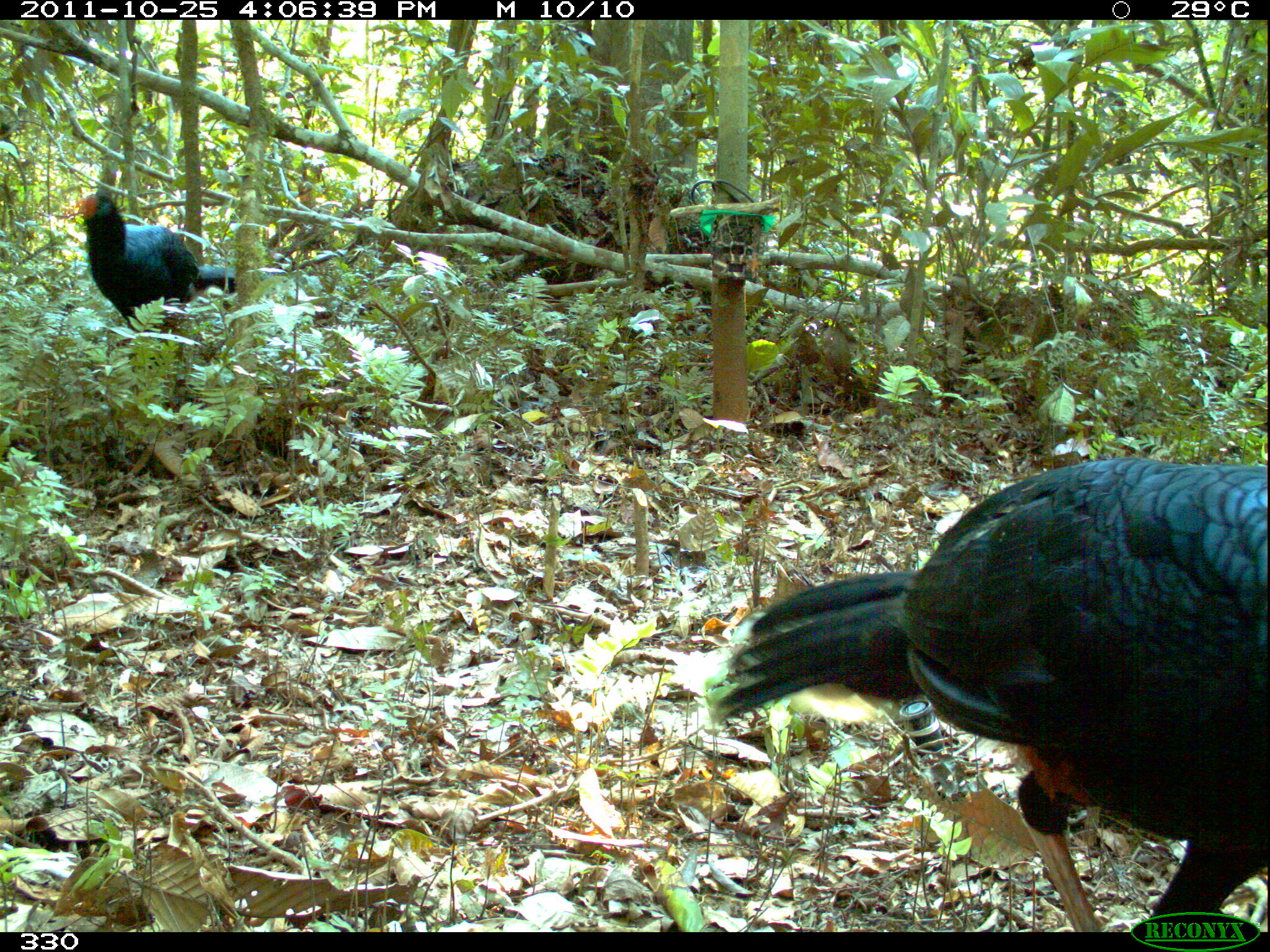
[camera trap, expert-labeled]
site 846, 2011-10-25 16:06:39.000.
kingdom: Animalia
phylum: Chordata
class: Aves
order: Galliformes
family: Cracidae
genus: Mitu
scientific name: Mitu tuberosum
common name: razor-billed curassow